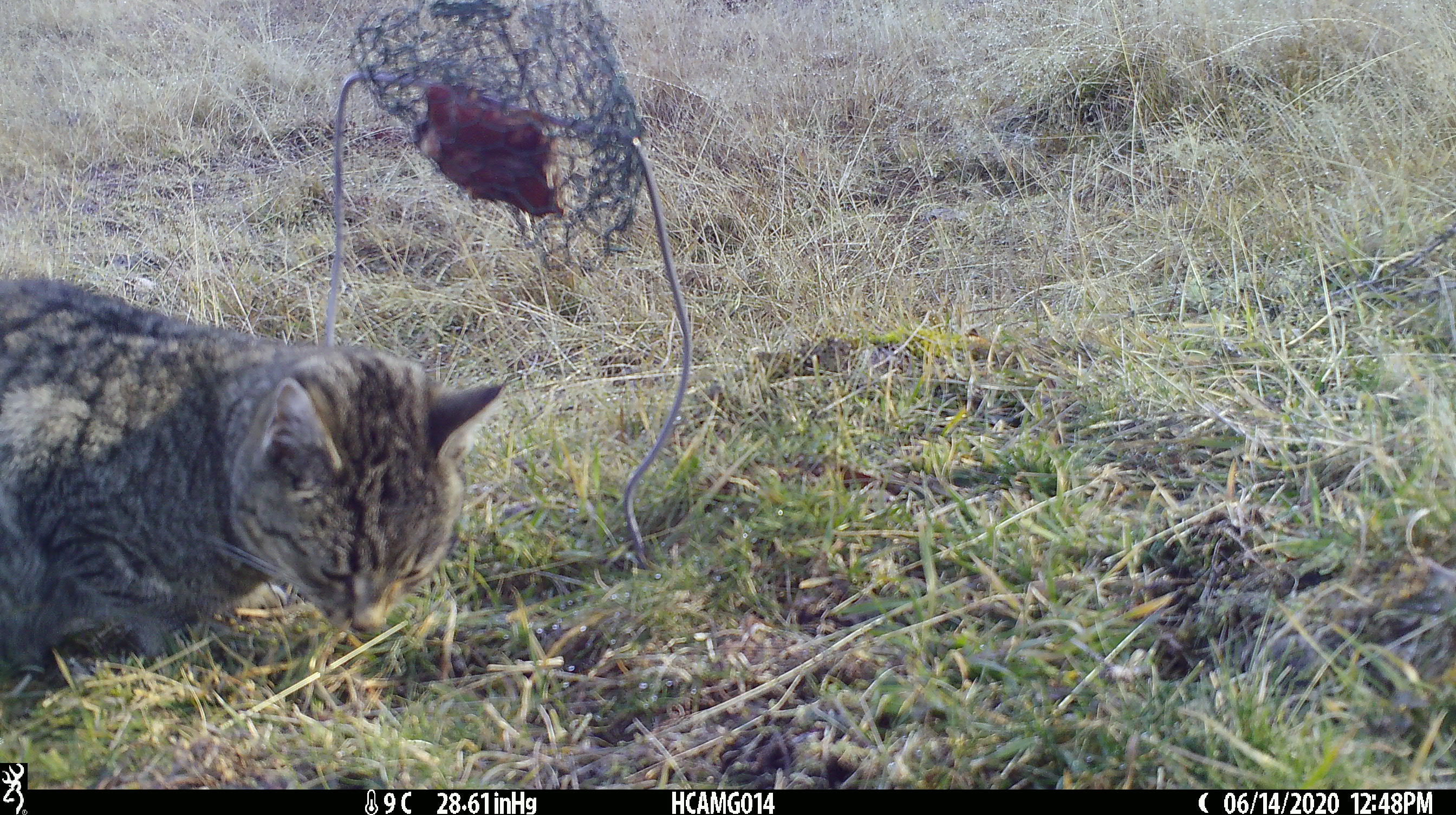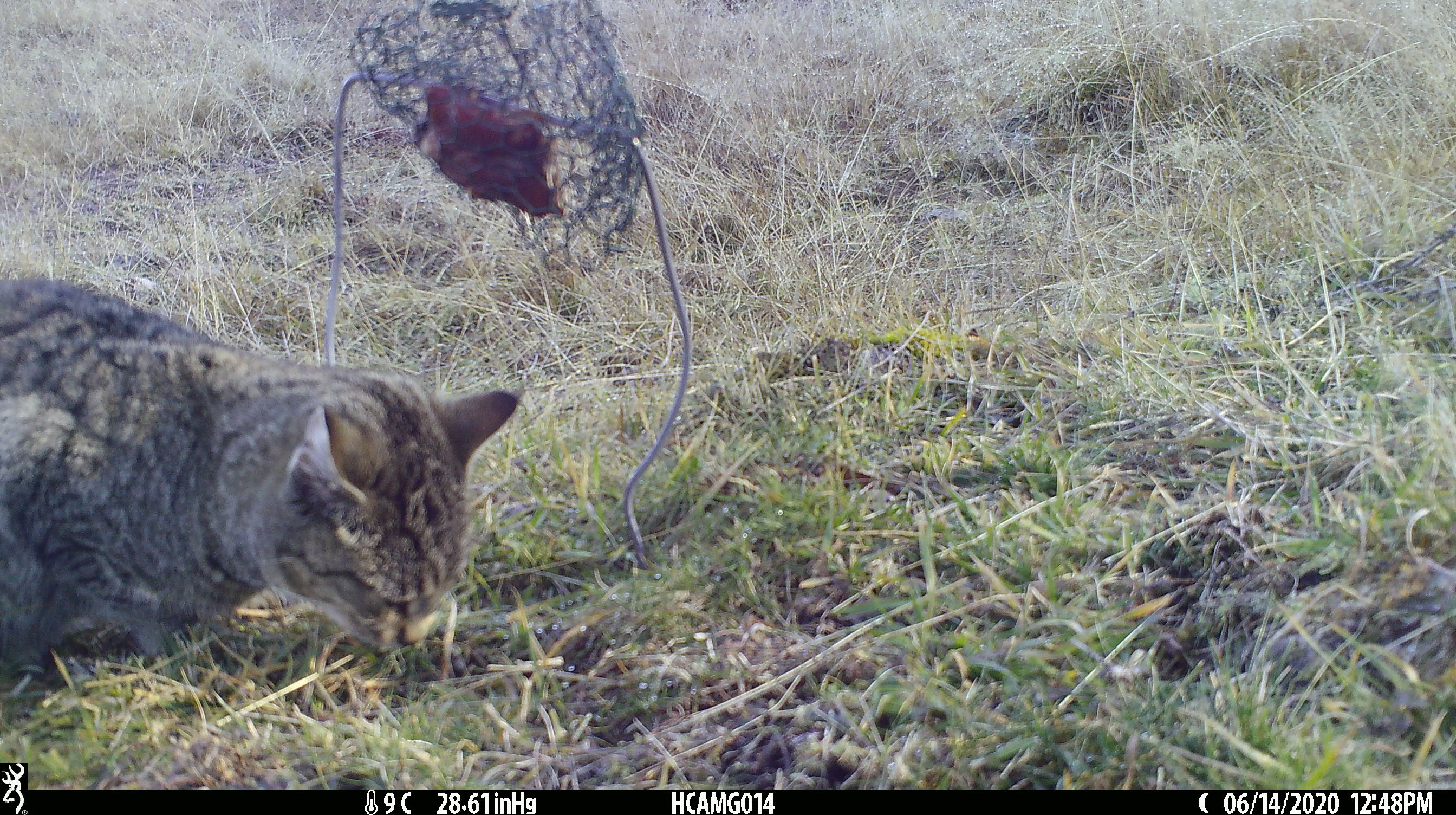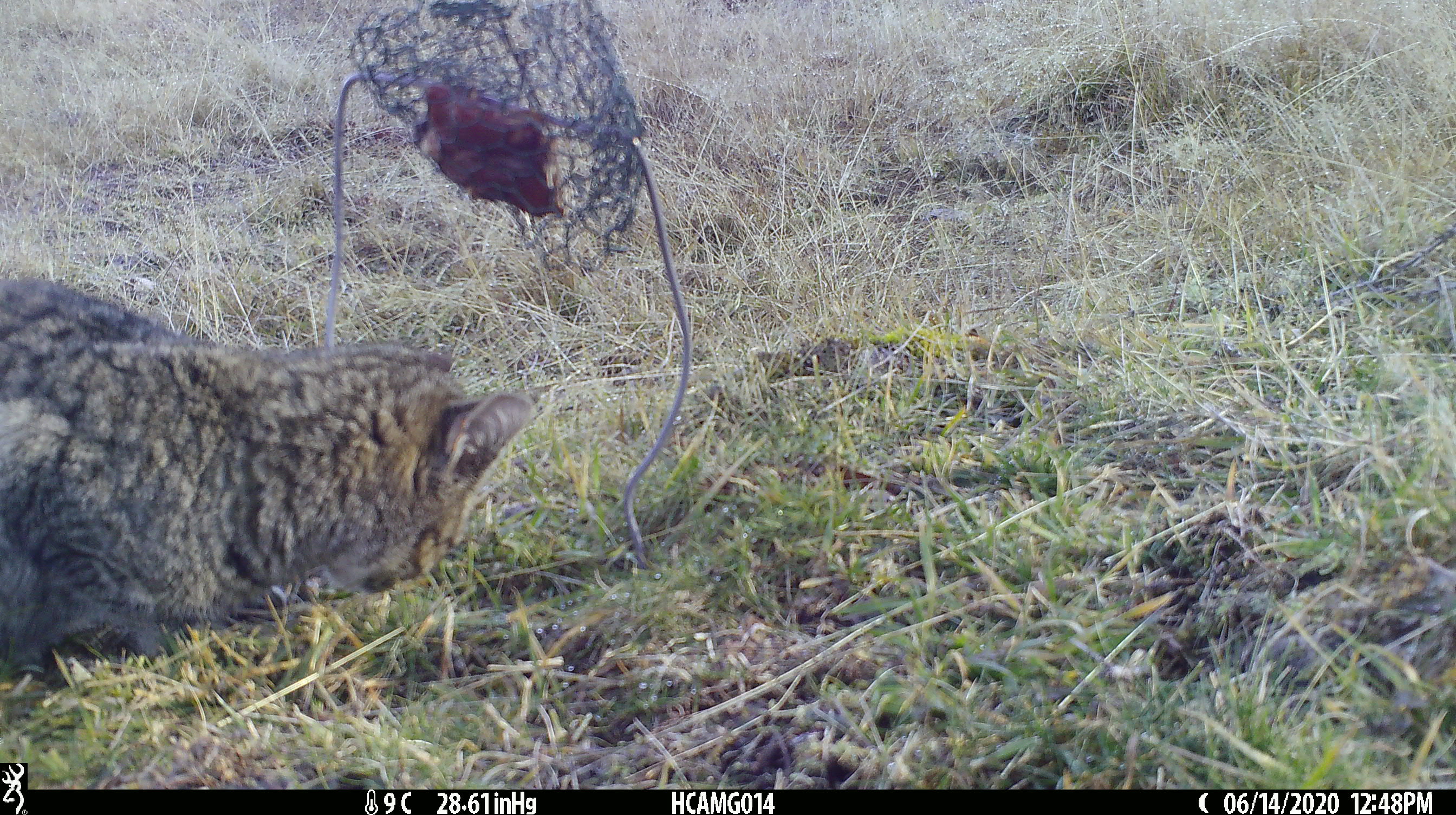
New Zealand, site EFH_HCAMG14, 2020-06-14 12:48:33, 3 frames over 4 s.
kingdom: Animalia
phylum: Chordata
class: Mammalia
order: Carnivora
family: Felidae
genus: Felis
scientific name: Felis catus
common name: domestic cat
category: cat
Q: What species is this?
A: Cat (domestic cat) (Felis catus).